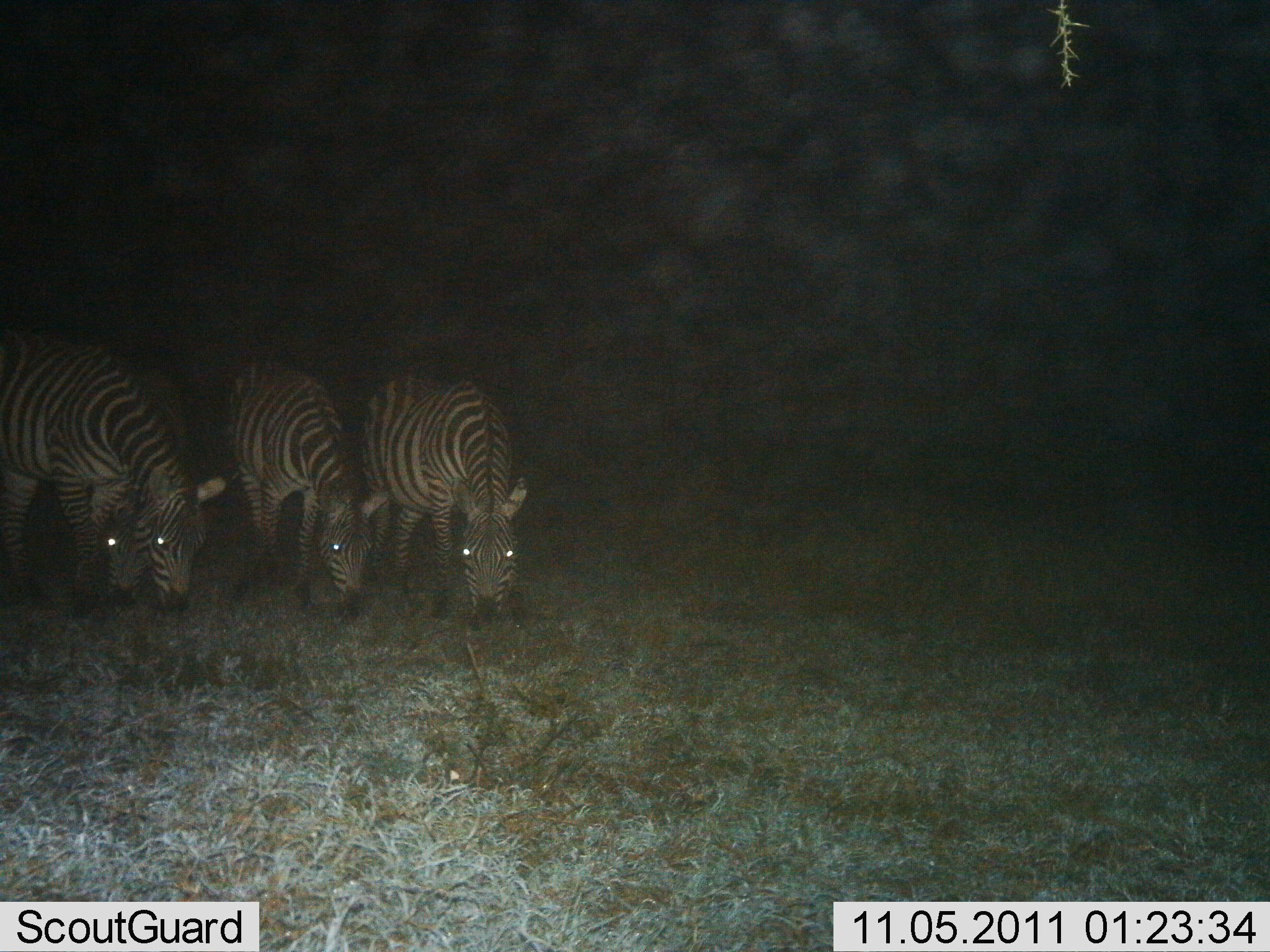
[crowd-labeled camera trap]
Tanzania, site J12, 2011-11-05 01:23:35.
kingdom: Animalia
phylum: Chordata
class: Mammalia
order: Perissodactyla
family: Equidae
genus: Equus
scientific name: Equus quagga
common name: plains zebra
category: zebra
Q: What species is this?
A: Zebra (plains zebra) (Equus quagga).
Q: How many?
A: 4.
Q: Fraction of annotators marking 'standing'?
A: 6%.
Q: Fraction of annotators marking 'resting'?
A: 0%.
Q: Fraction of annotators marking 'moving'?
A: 0%.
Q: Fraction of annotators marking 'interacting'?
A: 0%.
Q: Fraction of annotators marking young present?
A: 0%.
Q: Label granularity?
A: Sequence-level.